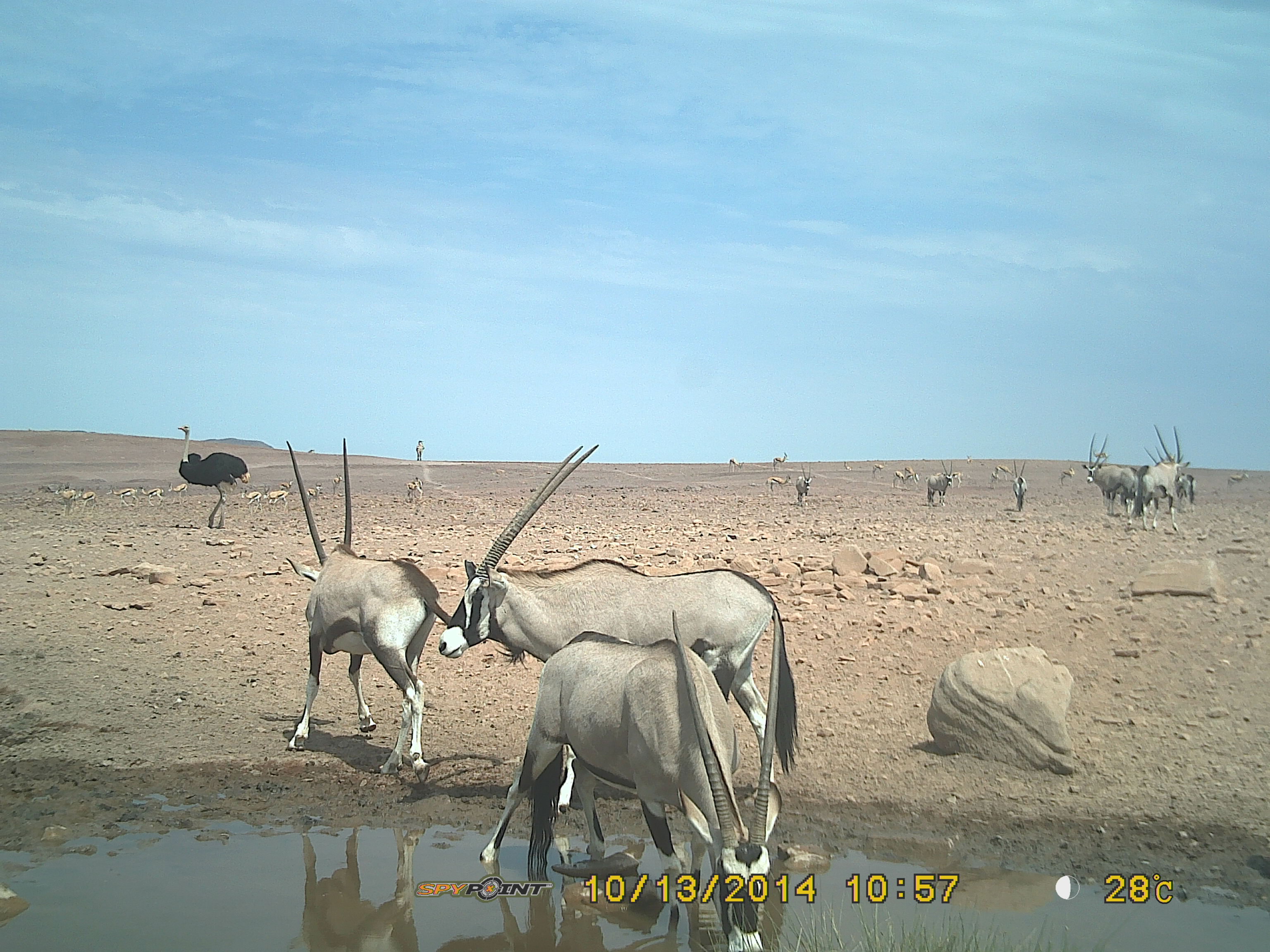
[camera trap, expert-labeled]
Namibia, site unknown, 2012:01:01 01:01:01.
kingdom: Animalia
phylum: Chordata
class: Mammalia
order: Artiodactyla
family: Bovidae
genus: Oryx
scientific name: Oryx gazella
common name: gemsbok